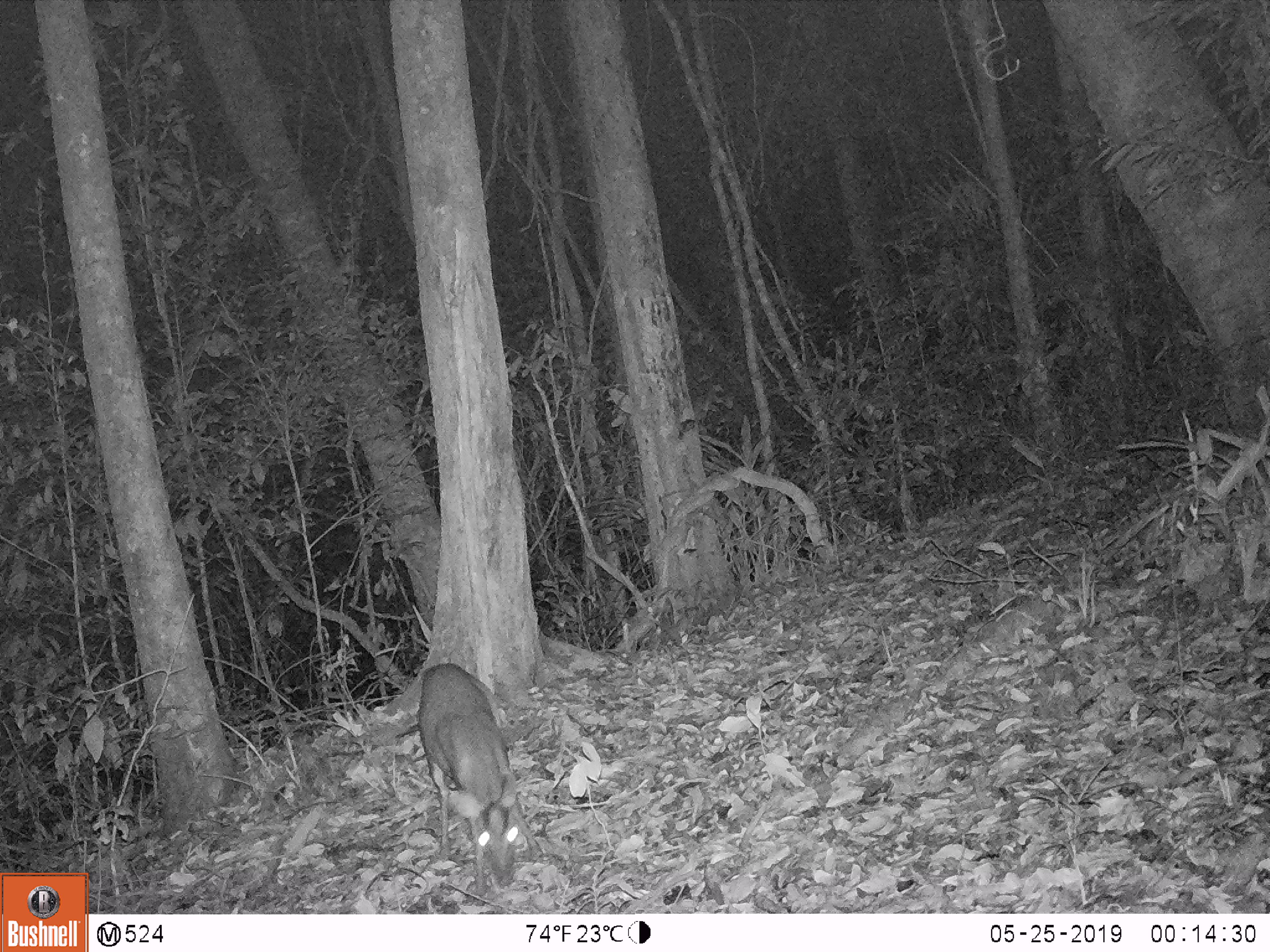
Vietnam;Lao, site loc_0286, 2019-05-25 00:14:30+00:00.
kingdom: Animalia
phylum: Chordata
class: Mammalia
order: Artiodactyla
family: Cervidae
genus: Muntiacus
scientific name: Muntiacus rooseveltorum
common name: roosevelt's muntjac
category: roosevelts muntjac group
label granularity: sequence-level